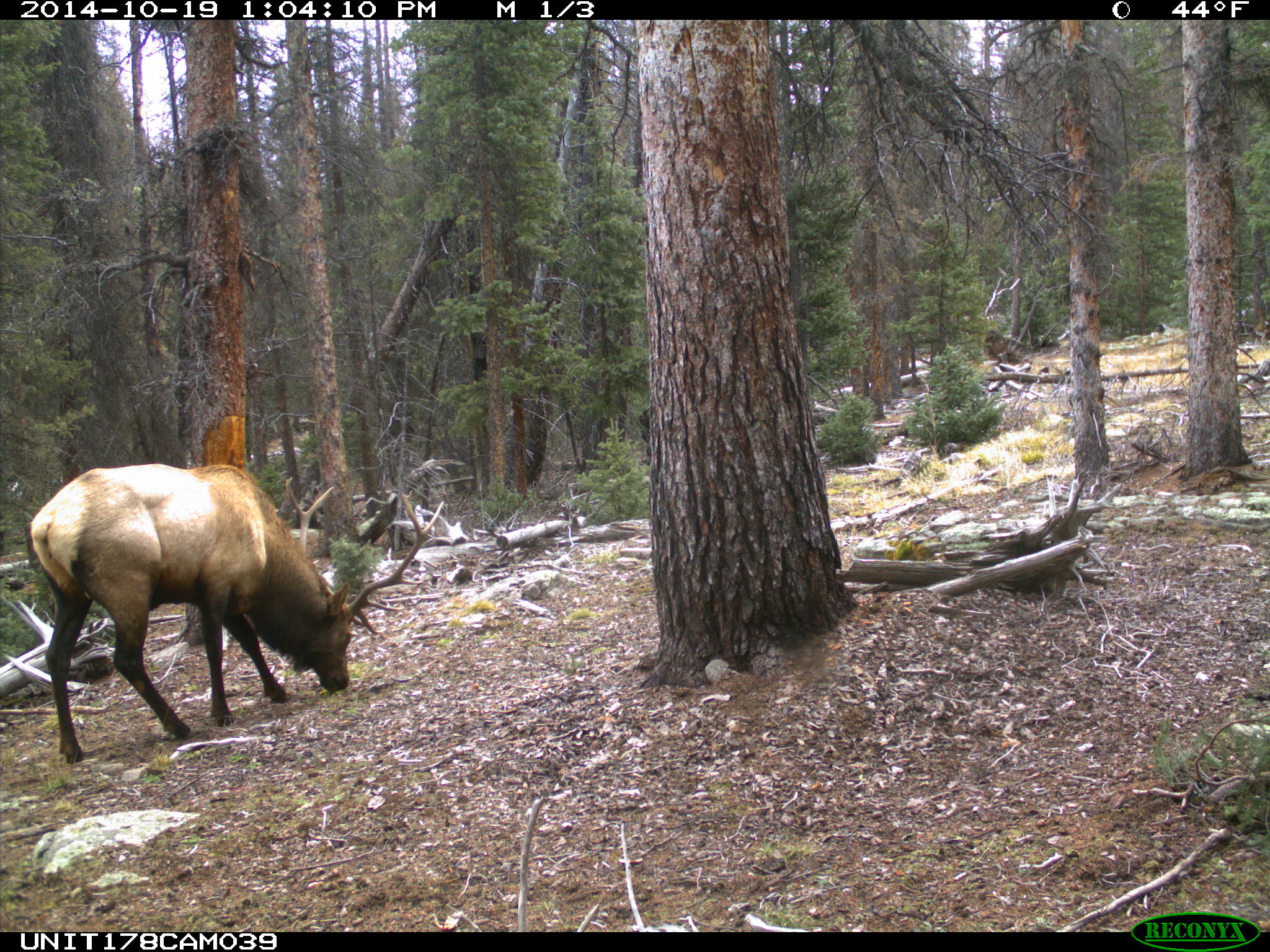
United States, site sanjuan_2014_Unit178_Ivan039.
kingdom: Animalia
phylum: Chordata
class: Mammalia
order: Artiodactyla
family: Cervidae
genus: Cervus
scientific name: Cervus elaphus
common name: red deer